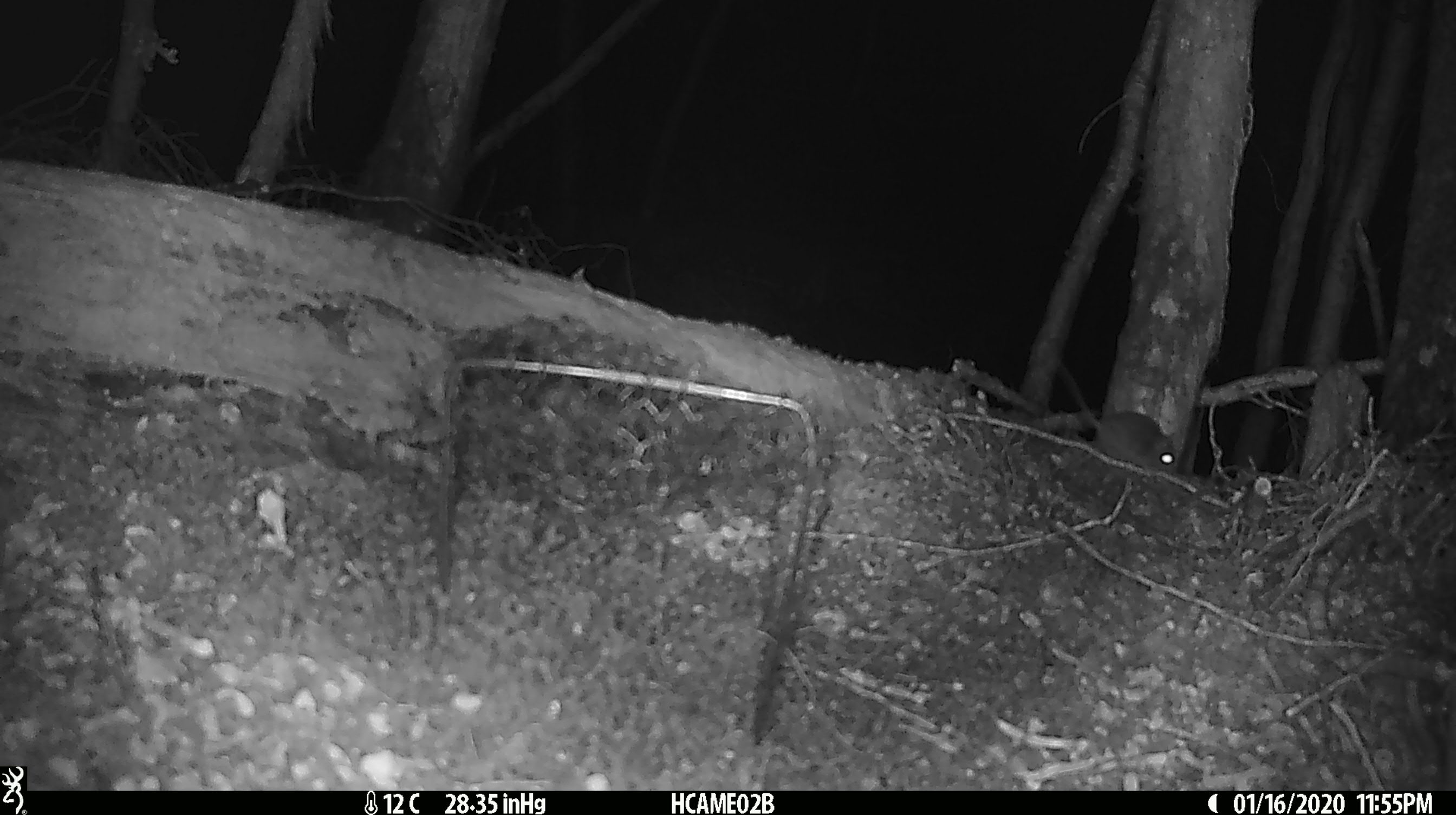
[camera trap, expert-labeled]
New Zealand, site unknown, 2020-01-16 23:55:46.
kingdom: Animalia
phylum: Chordata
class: Mammalia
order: Rodentia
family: Muridae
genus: Mus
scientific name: Mus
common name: mouse